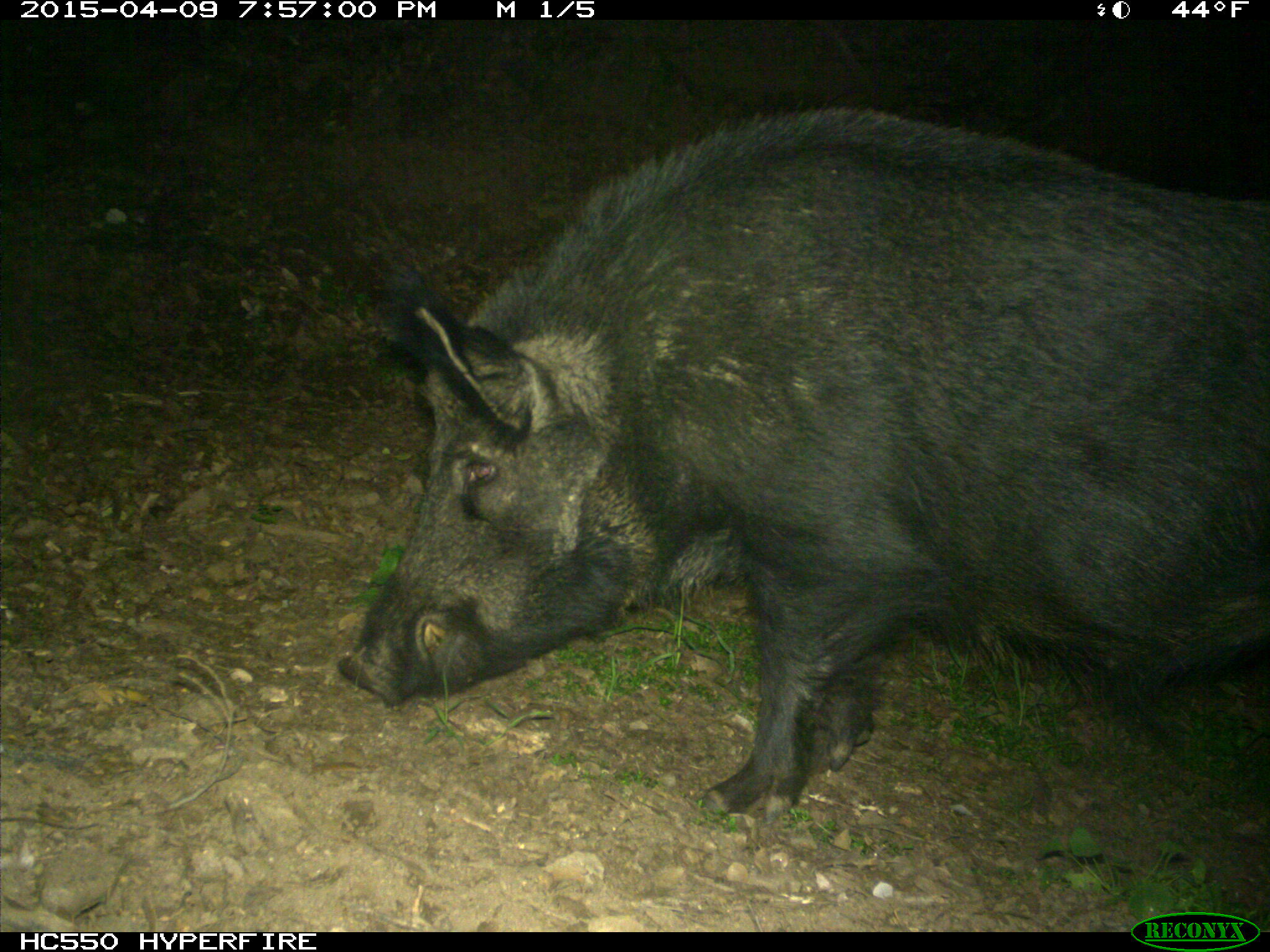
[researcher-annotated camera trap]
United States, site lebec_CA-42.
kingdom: Animalia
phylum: Chordata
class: Mammalia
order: Artiodactyla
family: Suidae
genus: Sus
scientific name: Sus scrofa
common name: wild boar